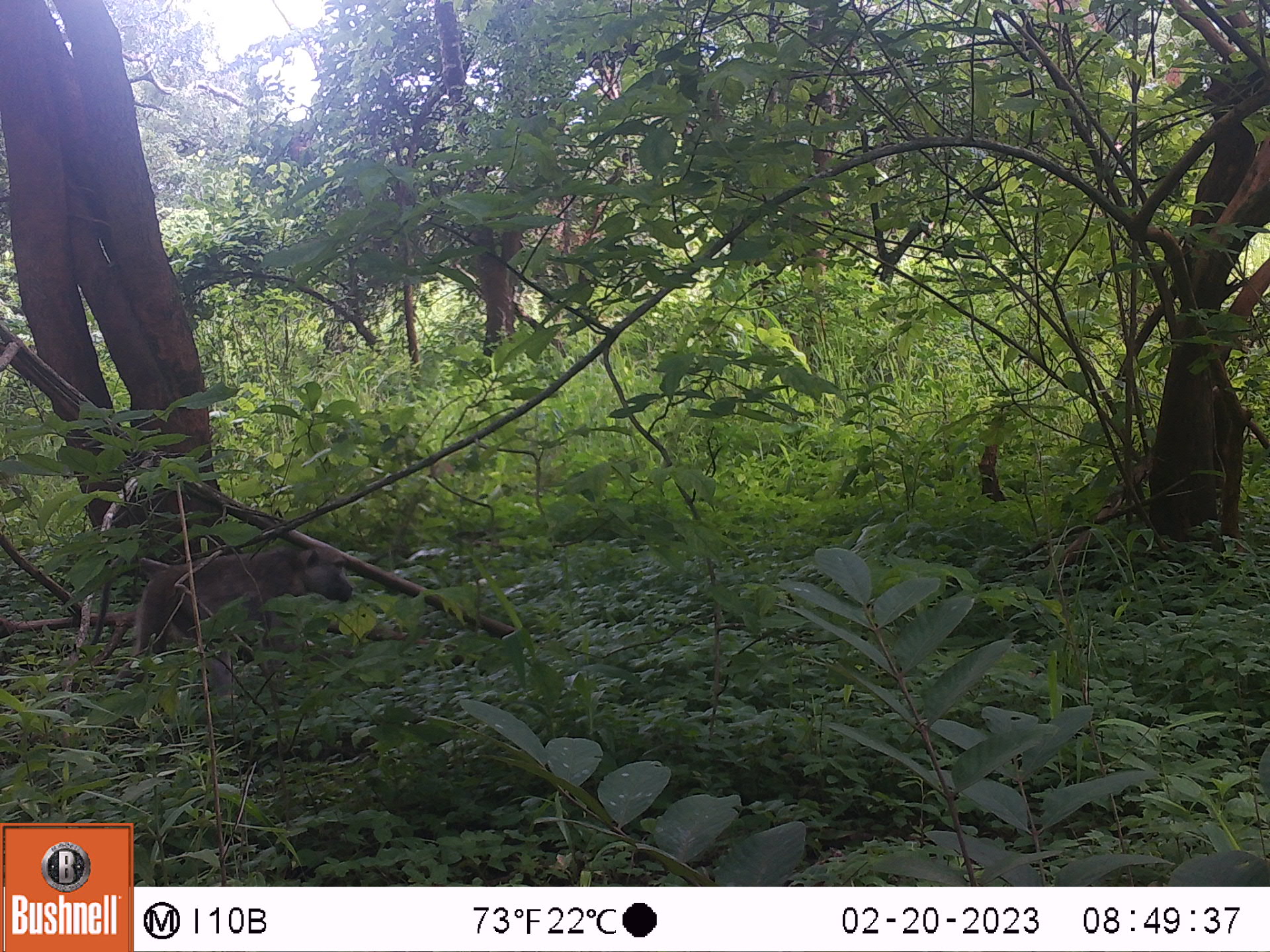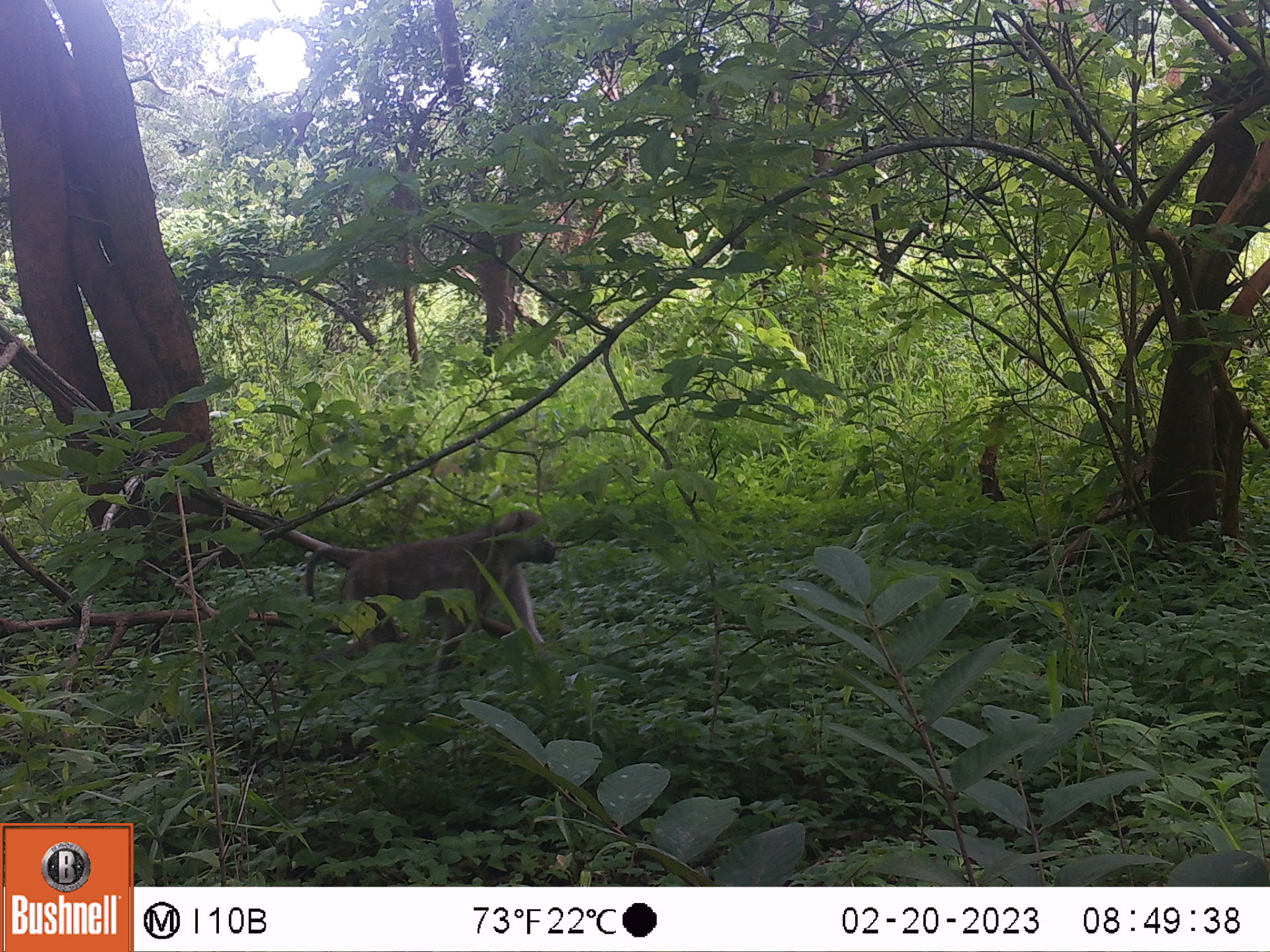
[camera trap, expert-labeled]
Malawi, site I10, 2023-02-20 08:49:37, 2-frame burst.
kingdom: Animalia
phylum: Chordata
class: Mammalia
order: Primates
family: Cercopithecidae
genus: Papio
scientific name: Papio cynocephalus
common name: yellow baboon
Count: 1.